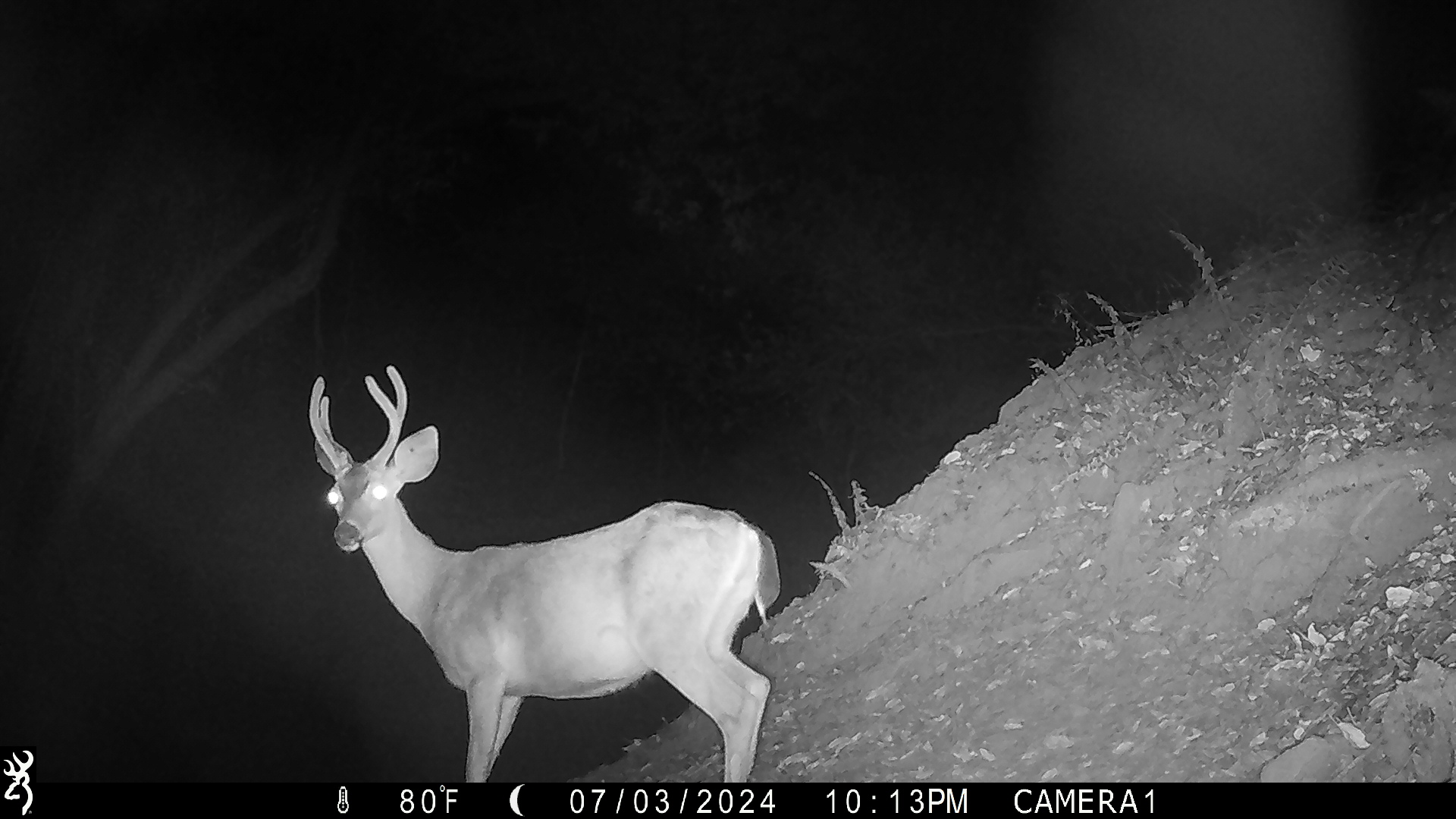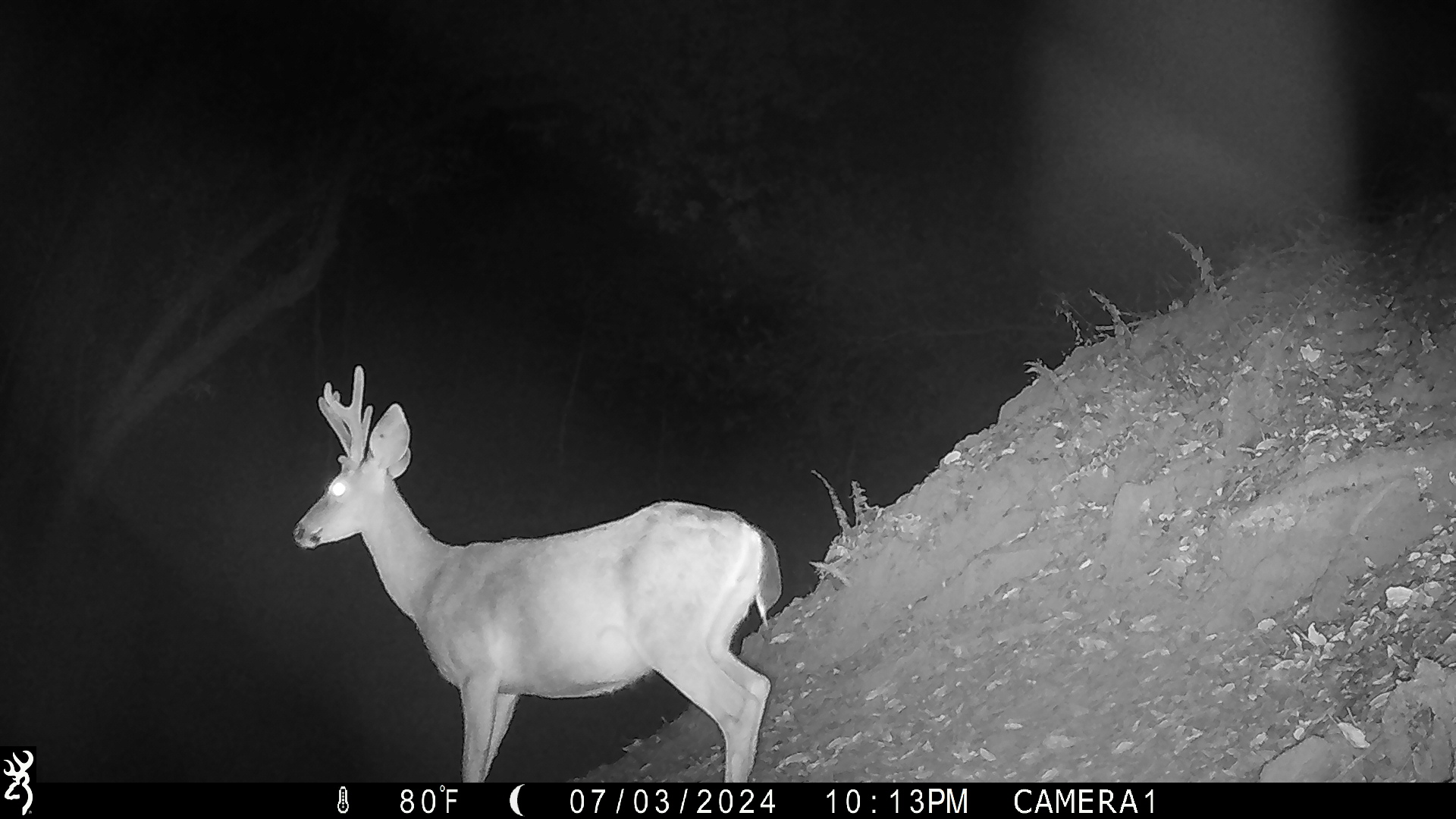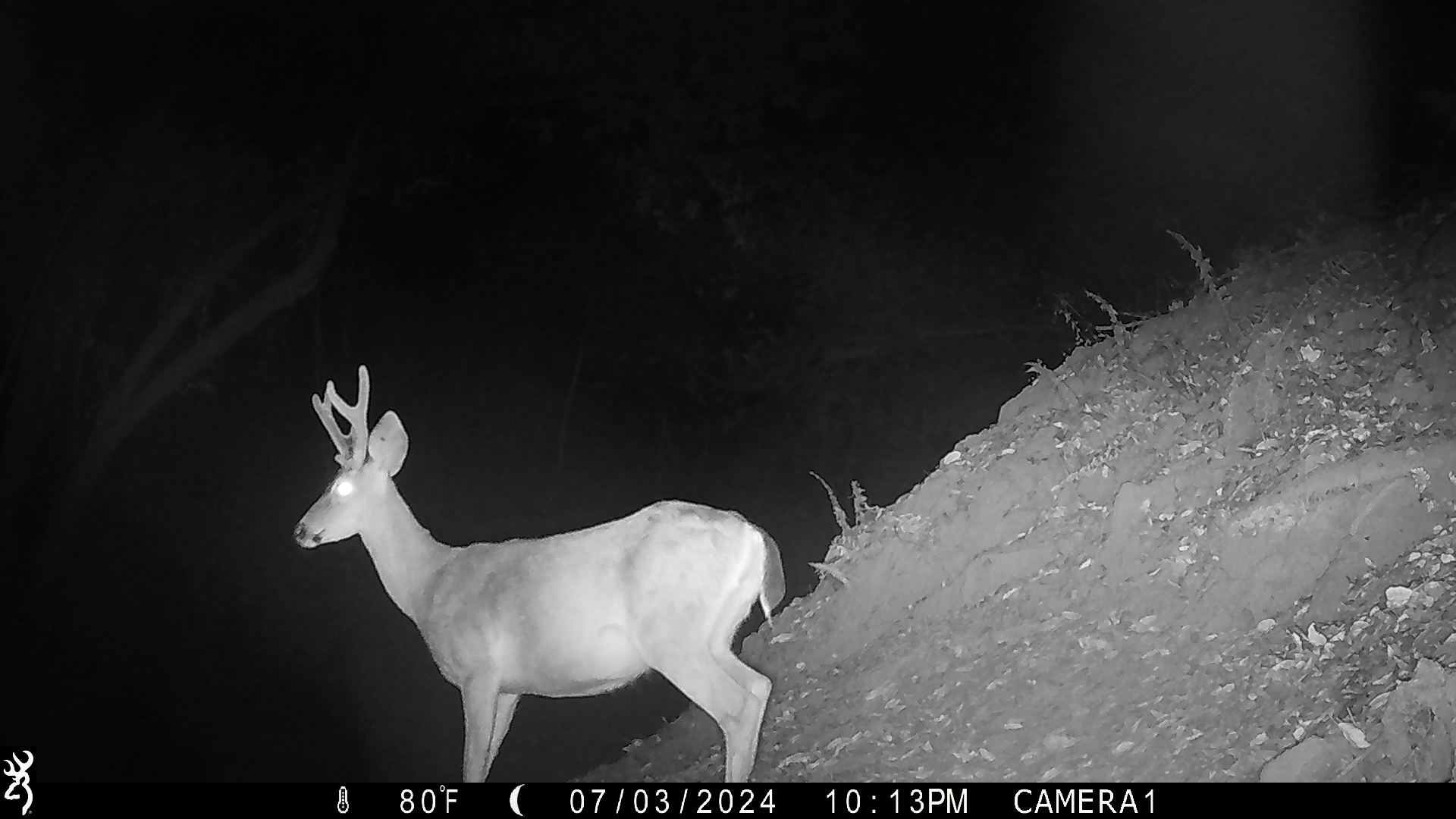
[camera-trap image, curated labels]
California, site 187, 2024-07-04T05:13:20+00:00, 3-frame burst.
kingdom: Animalia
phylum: Chordata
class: Mammalia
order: Artiodactyla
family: Cervidae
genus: Odocoileus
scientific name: Odocoileus hemionus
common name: mule deer